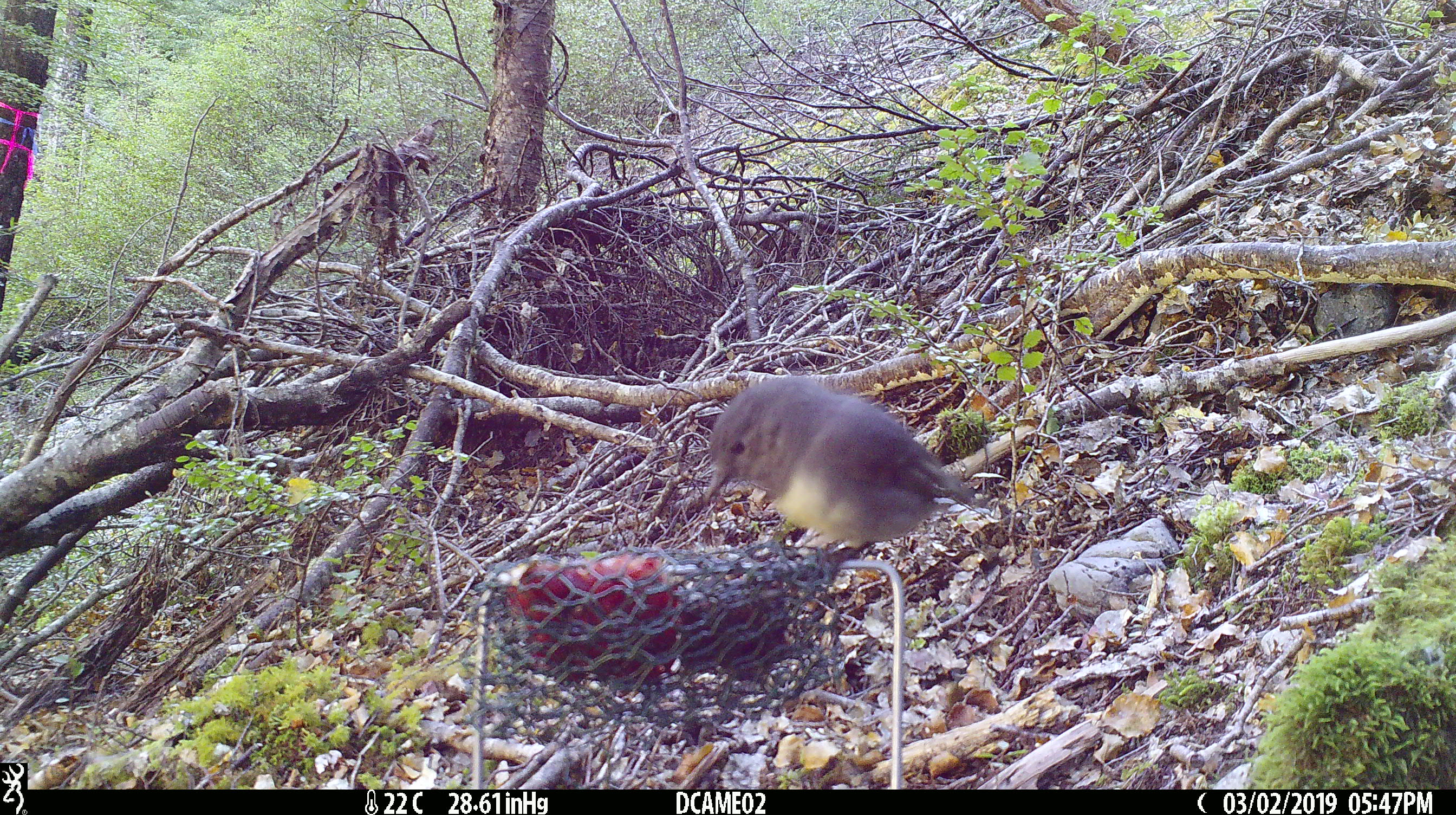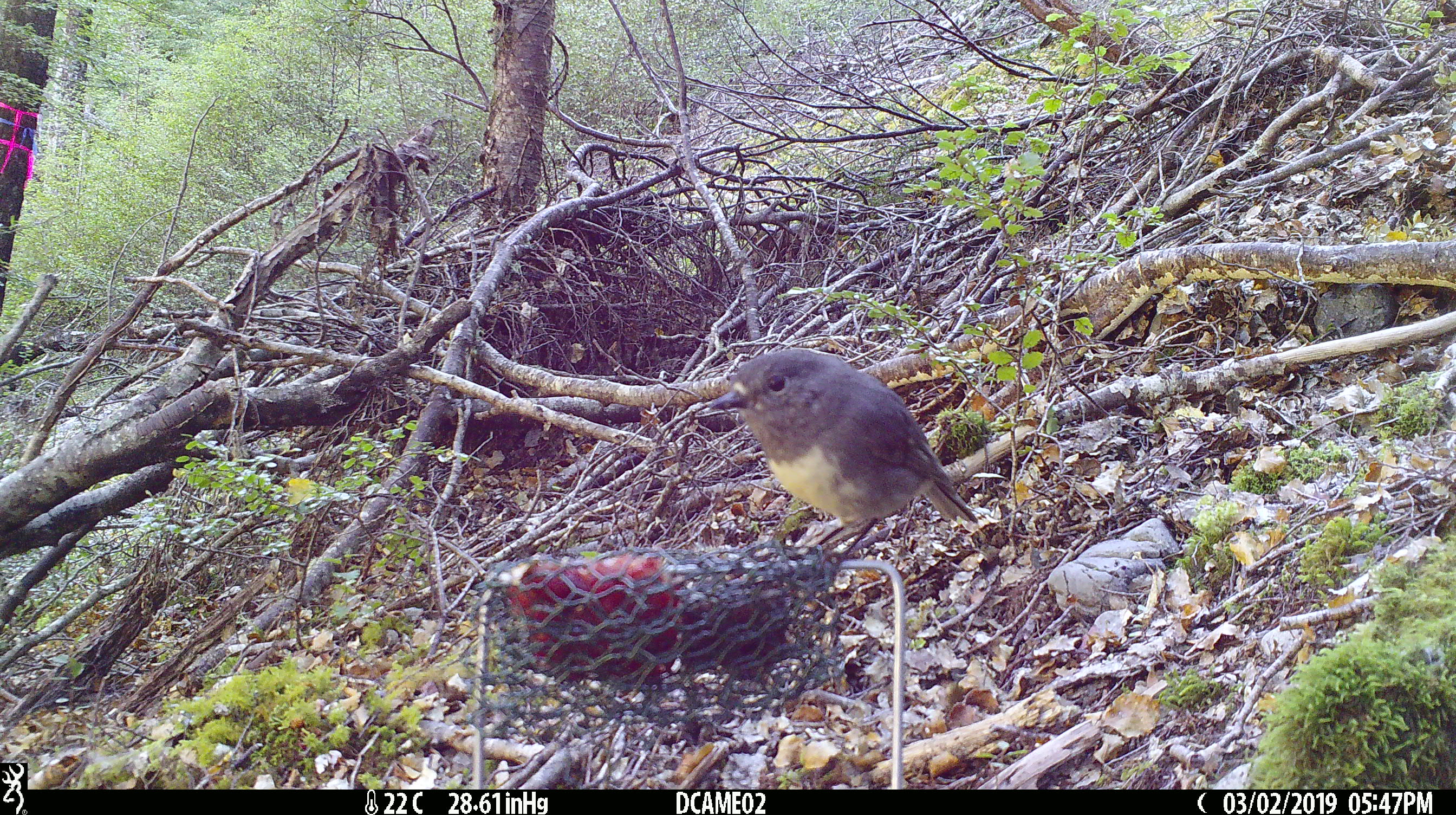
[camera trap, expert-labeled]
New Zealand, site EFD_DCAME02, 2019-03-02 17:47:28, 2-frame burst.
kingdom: Animalia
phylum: Chordata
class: Aves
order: Passeriformes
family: Petroicidae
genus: Petroica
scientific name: Petroica australis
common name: new zealand robin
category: robin